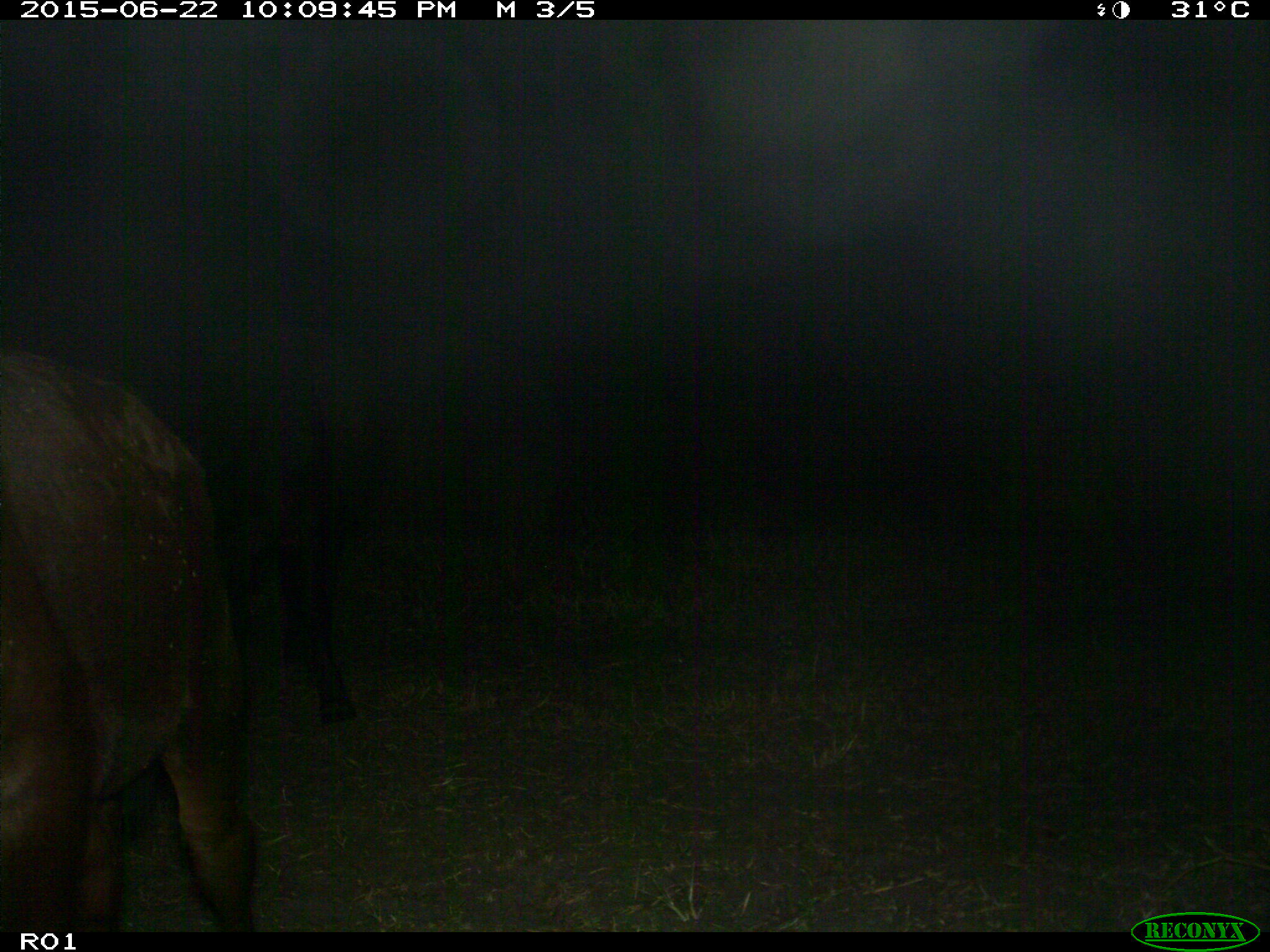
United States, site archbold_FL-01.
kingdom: Animalia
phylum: Chordata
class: Mammalia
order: Artiodactyla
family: Bovidae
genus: Bos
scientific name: Bos taurus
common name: domestic cow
Bos taurus (domestic cow).